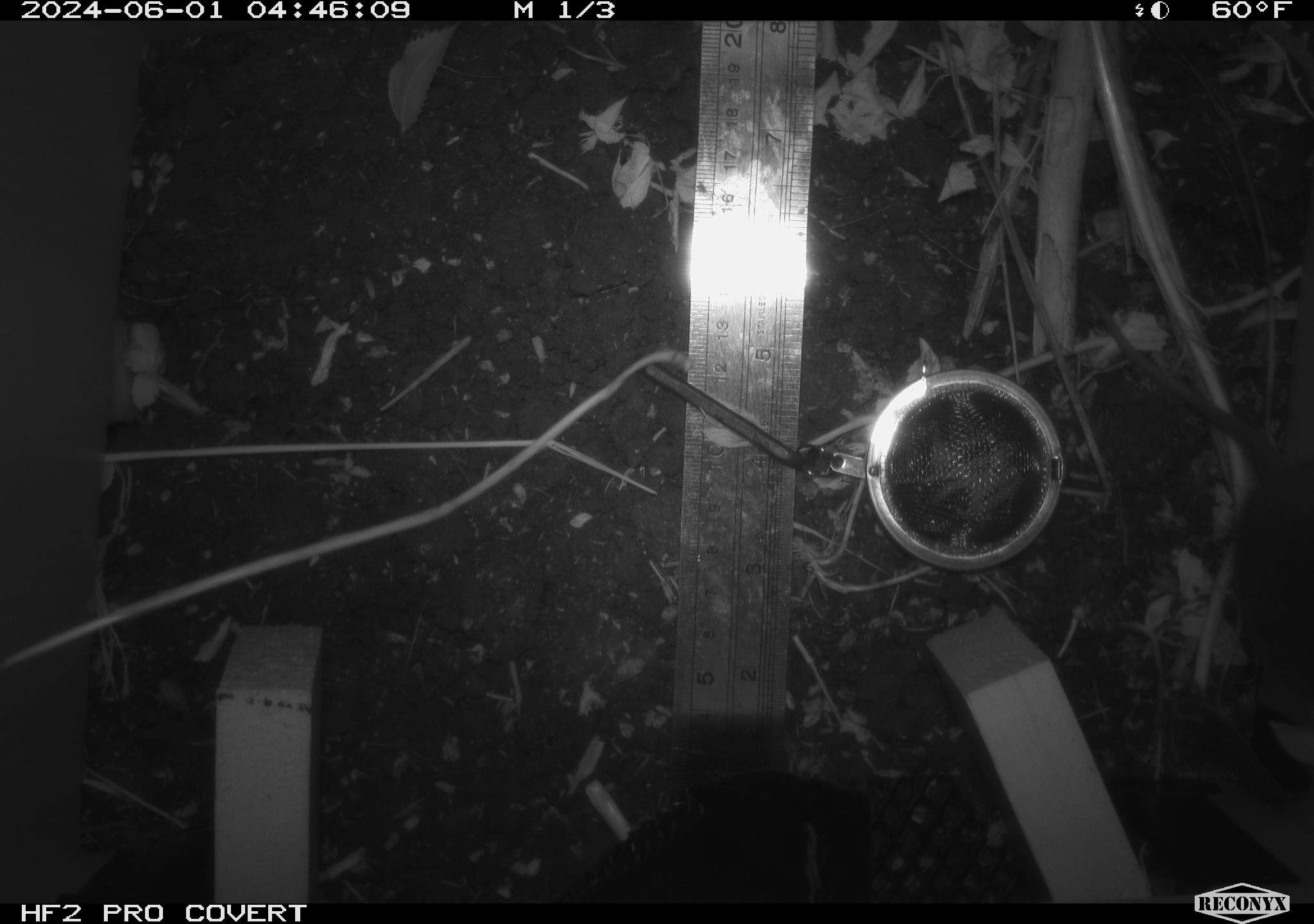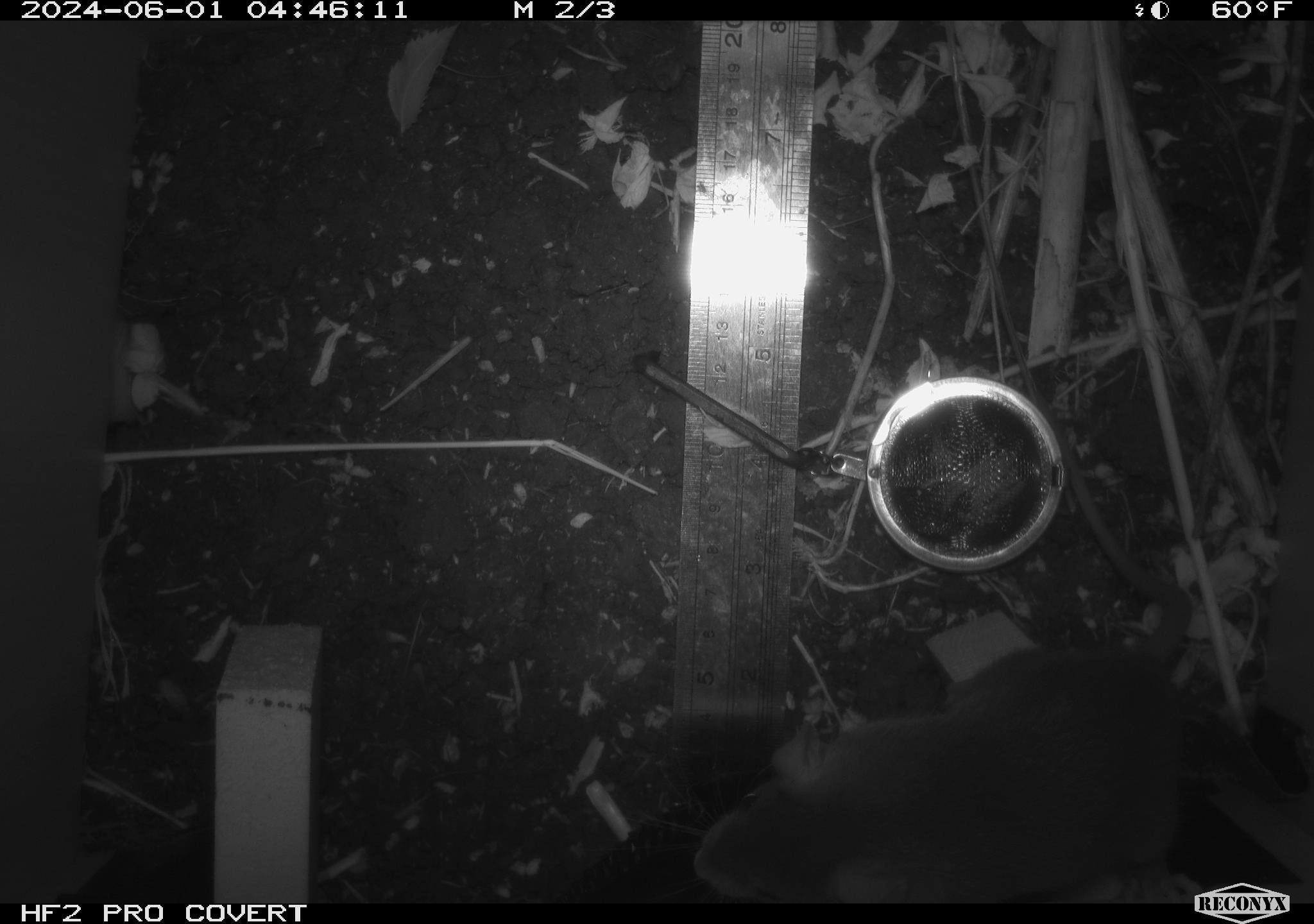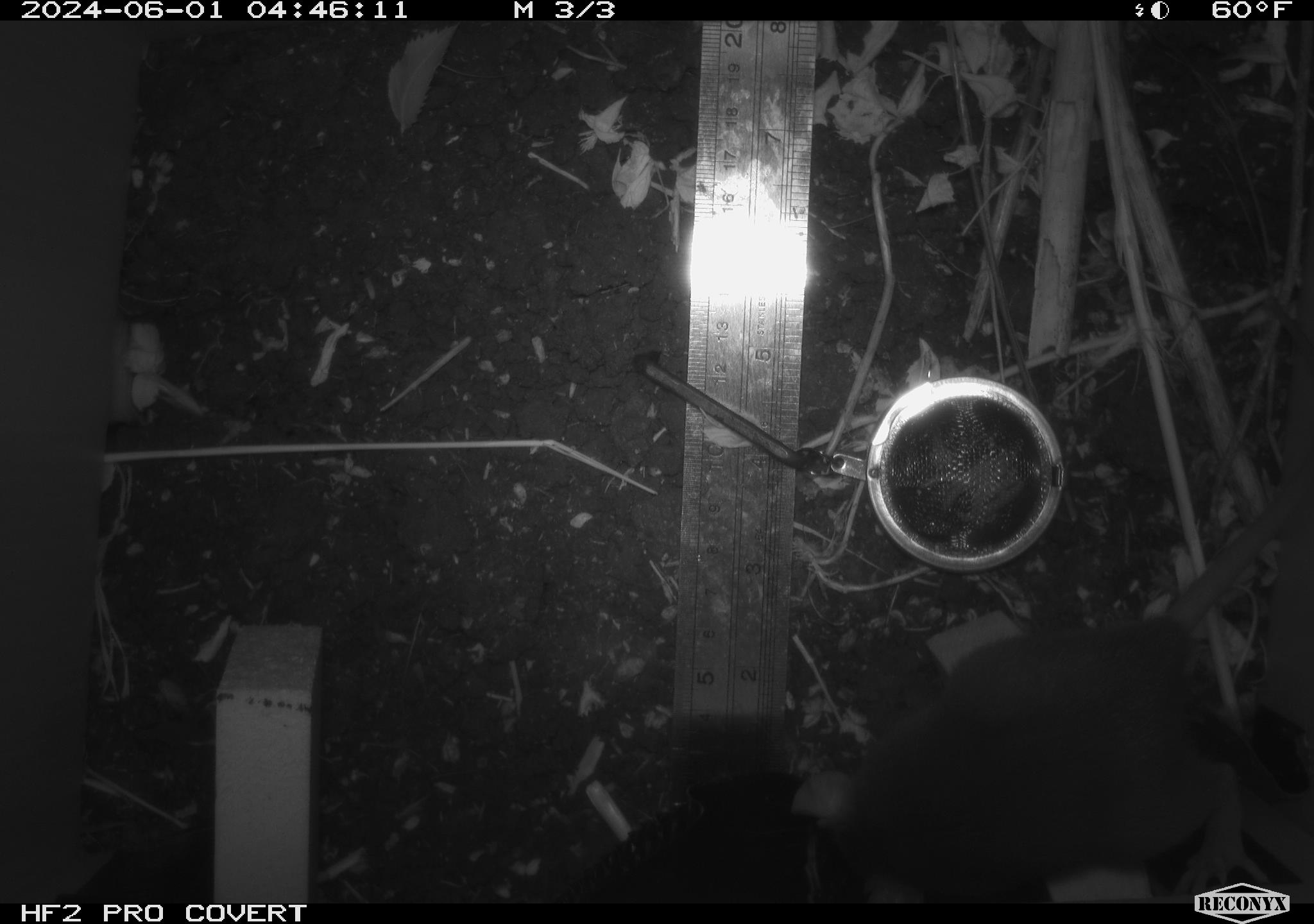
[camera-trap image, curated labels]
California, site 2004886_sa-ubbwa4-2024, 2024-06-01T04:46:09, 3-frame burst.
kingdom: Animalia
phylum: Chordata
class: Mammalia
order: Rodentia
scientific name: Rodentia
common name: woodrat or rat or mouse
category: woodrat or rat or mouse species